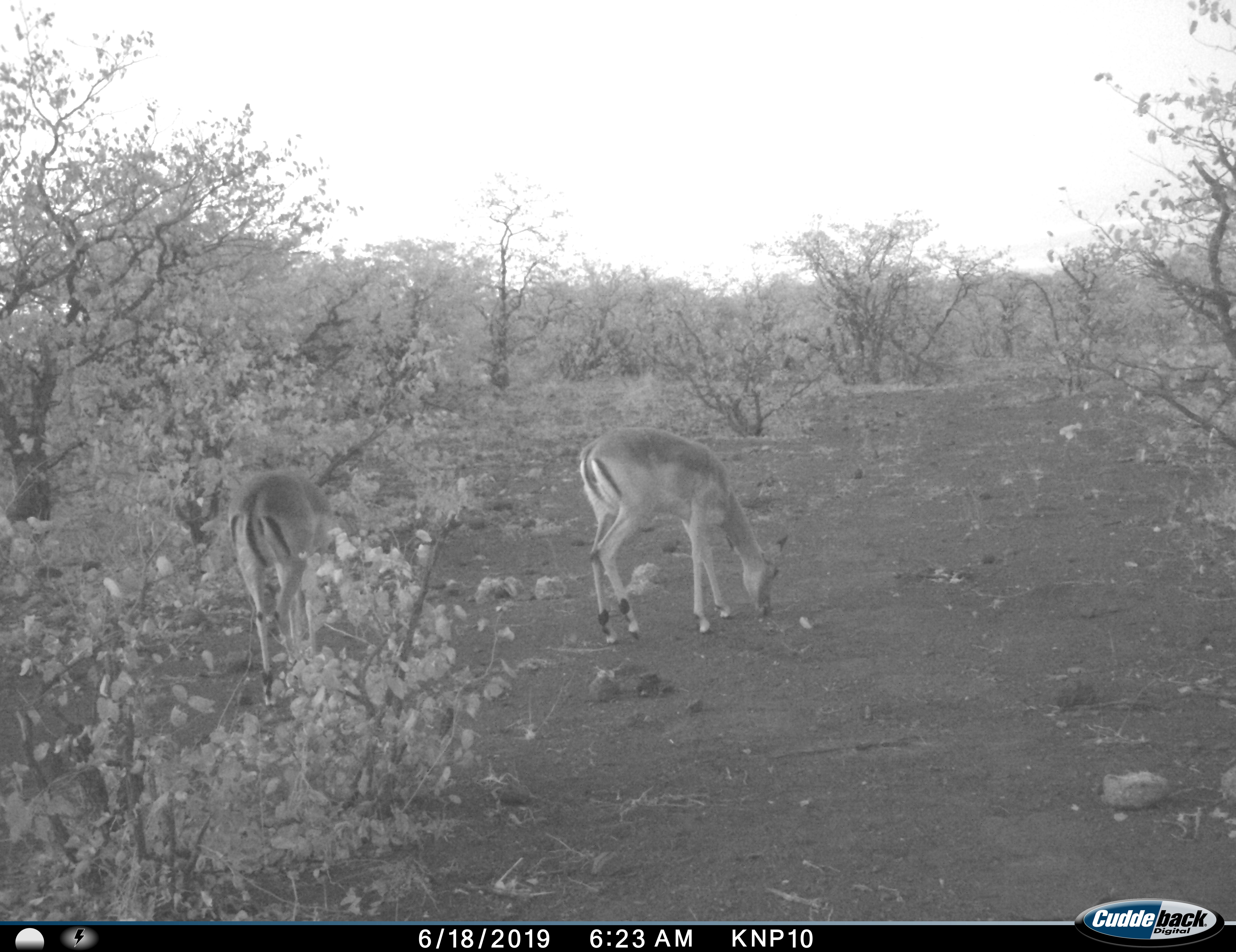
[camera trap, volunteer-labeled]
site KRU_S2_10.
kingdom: Animalia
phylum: Chordata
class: Mammalia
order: Artiodactyla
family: Bovidae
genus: Aepyceros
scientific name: Aepyceros melampus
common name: impala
Impala (Aepyceros melampus), count 2. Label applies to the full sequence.